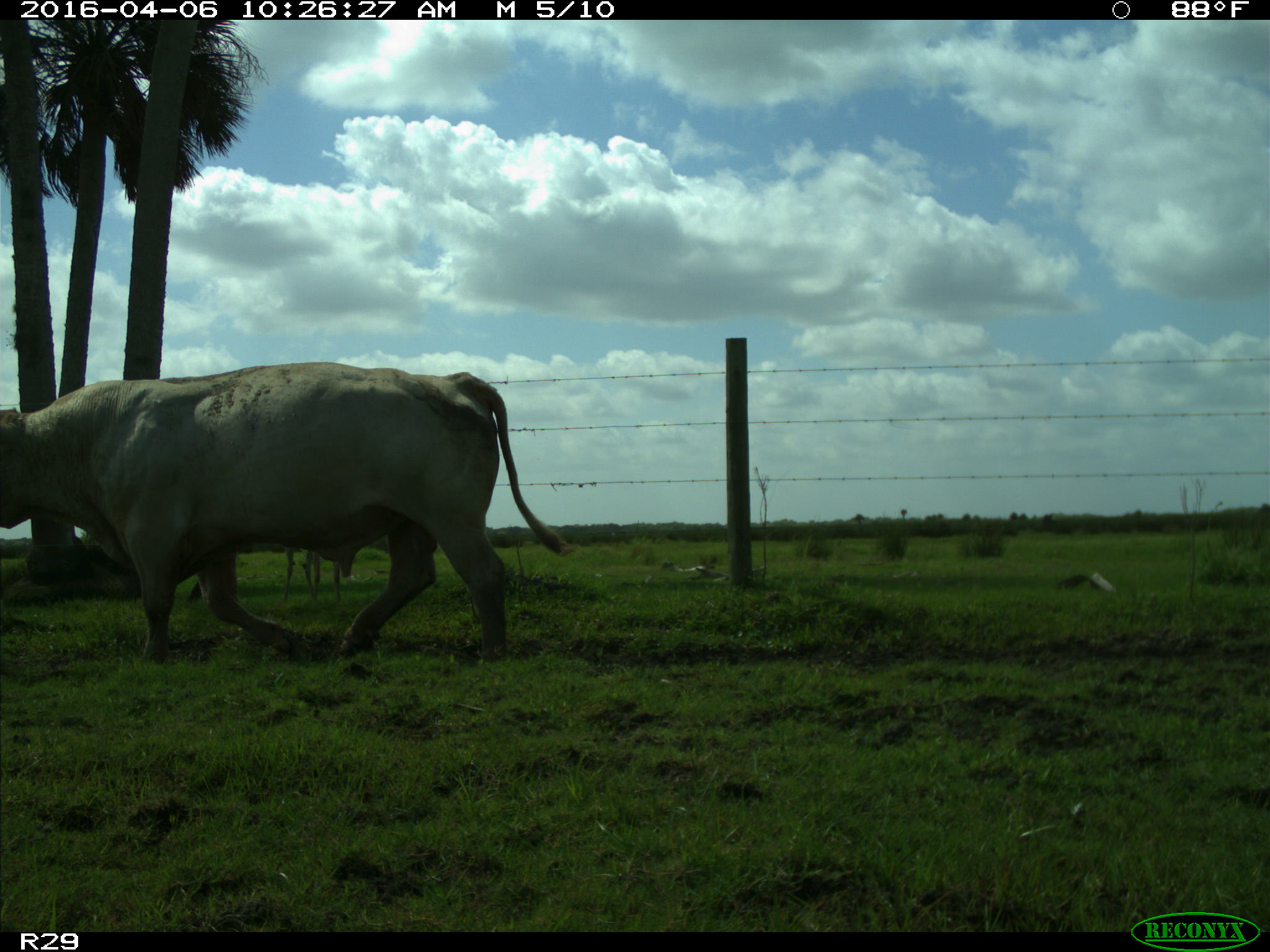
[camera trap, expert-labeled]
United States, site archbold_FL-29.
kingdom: Animalia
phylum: Chordata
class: Mammalia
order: Artiodactyla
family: Bovidae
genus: Bos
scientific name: Bos taurus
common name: domestic cow